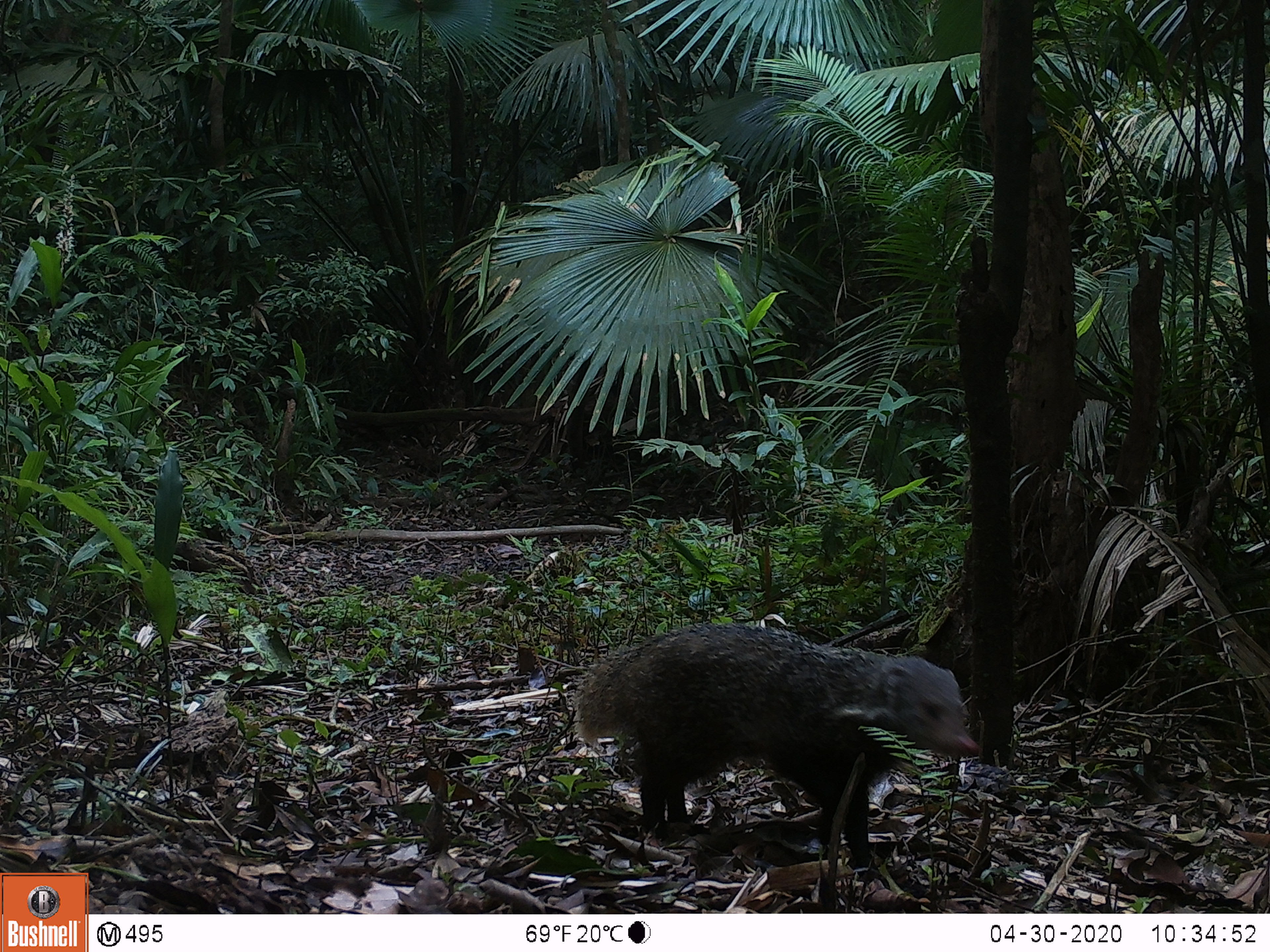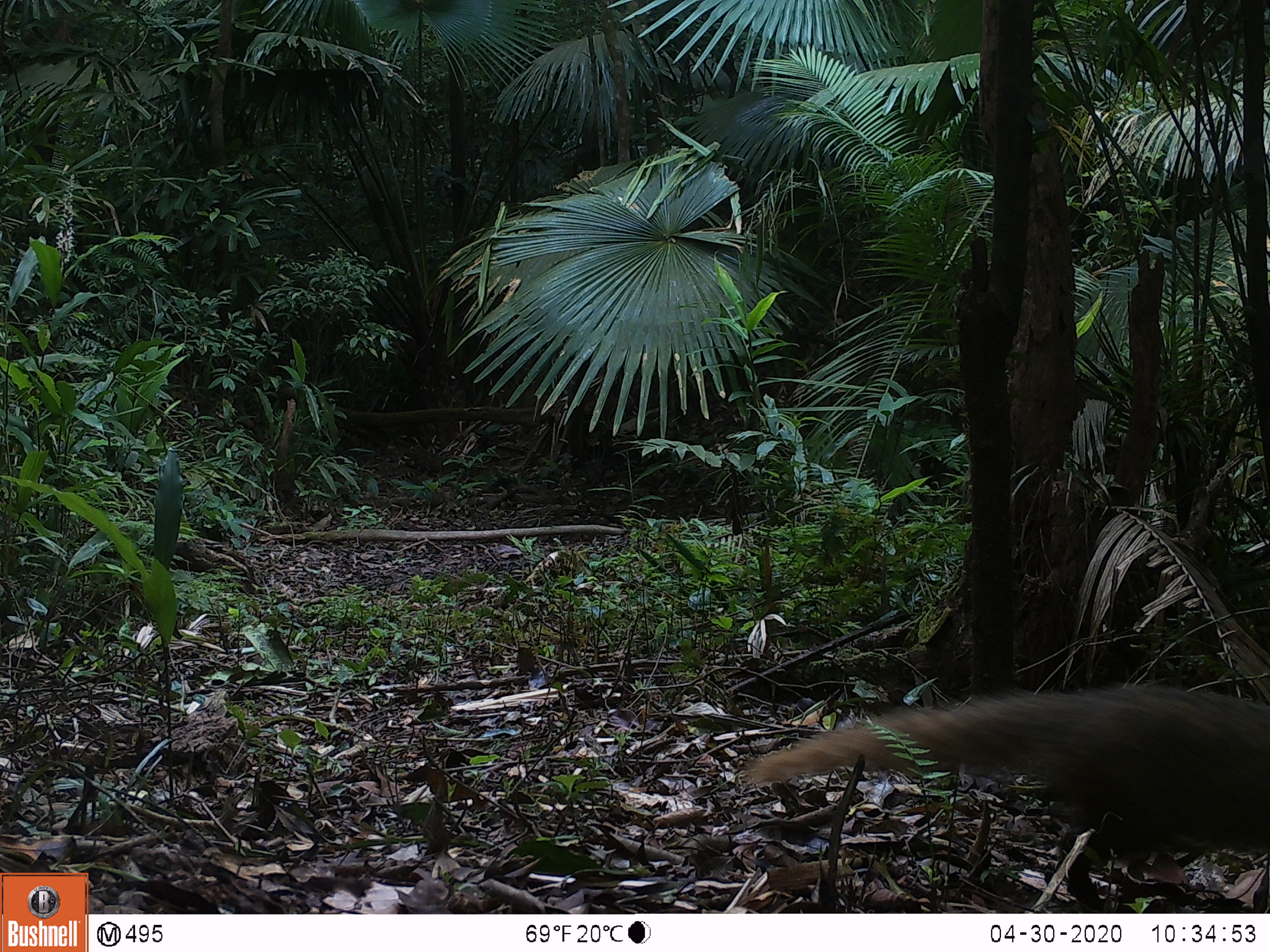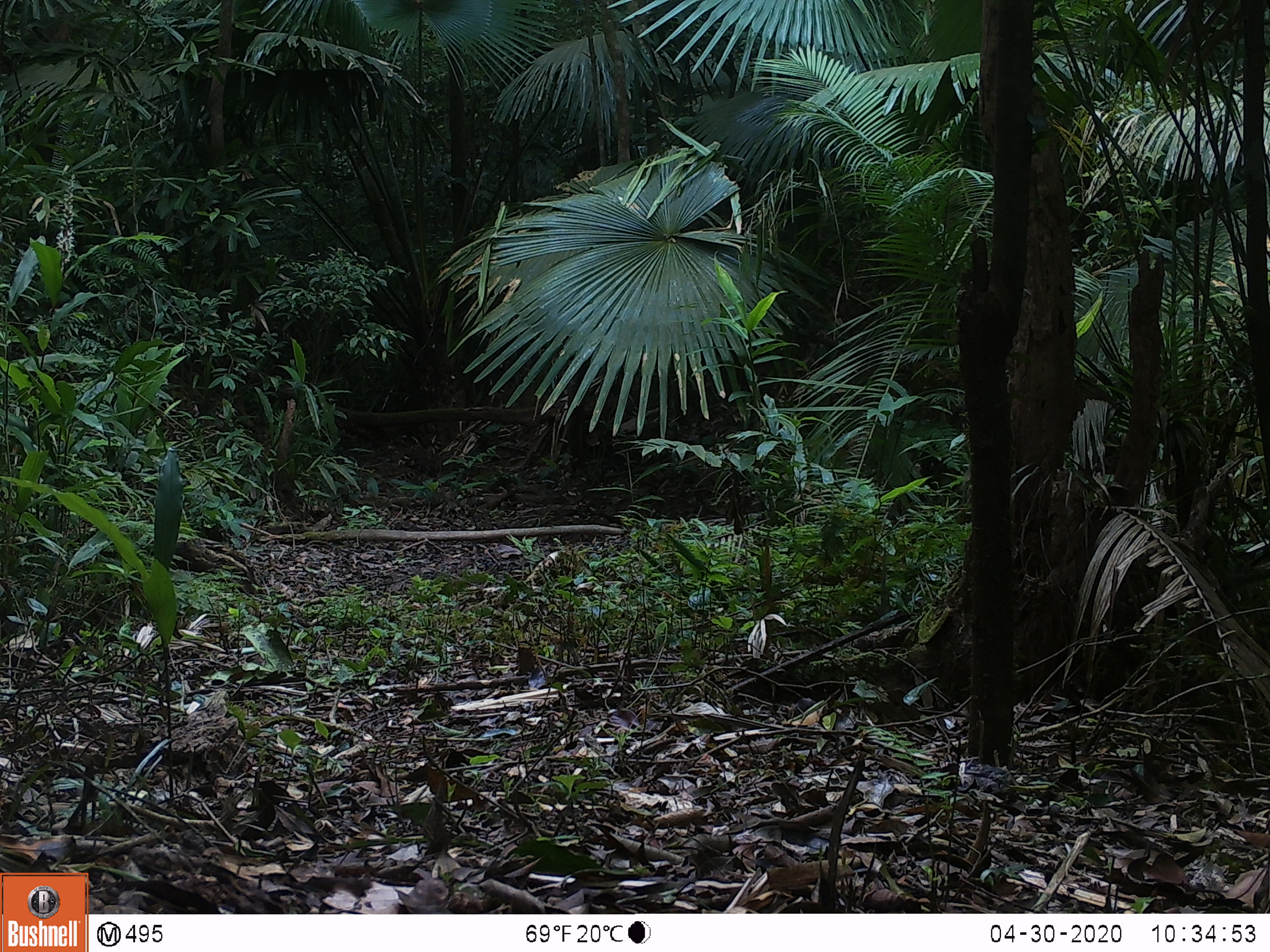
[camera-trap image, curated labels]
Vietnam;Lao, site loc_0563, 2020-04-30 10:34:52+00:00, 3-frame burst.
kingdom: Animalia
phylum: Chordata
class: Mammalia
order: Carnivora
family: Herpestidae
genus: Urva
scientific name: Urva urva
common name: crab-eating mongoose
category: crab eating mongoose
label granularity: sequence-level